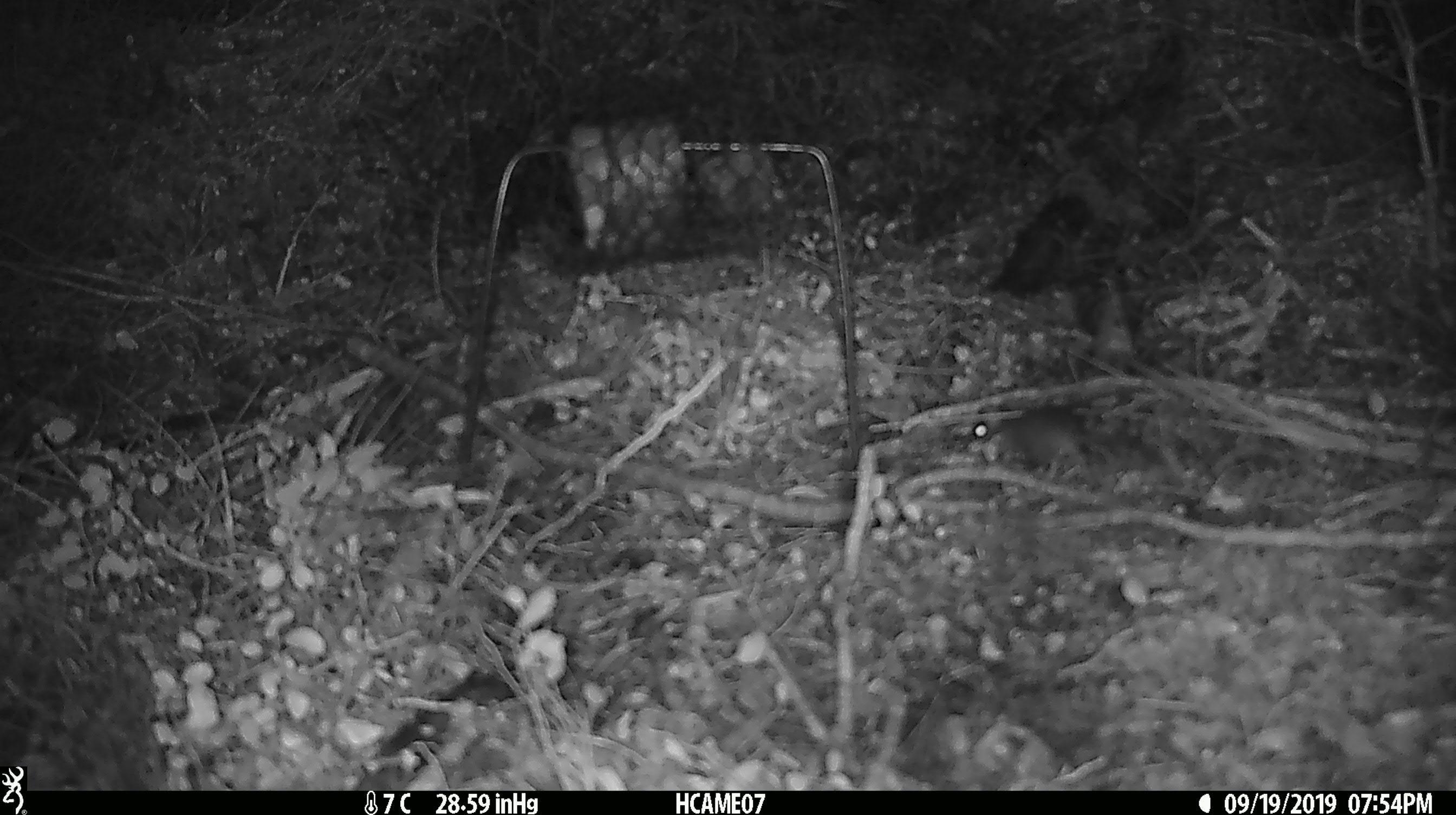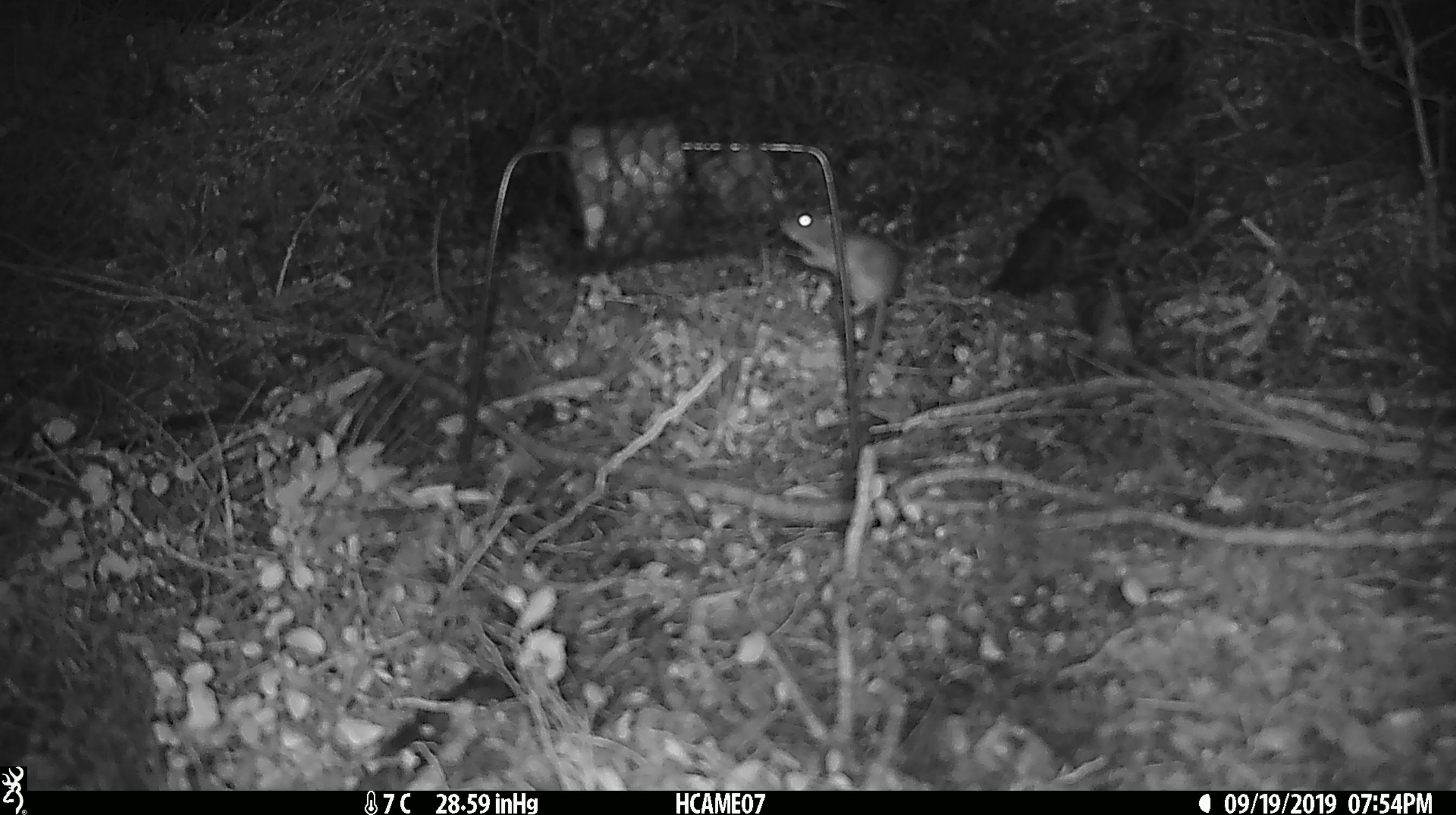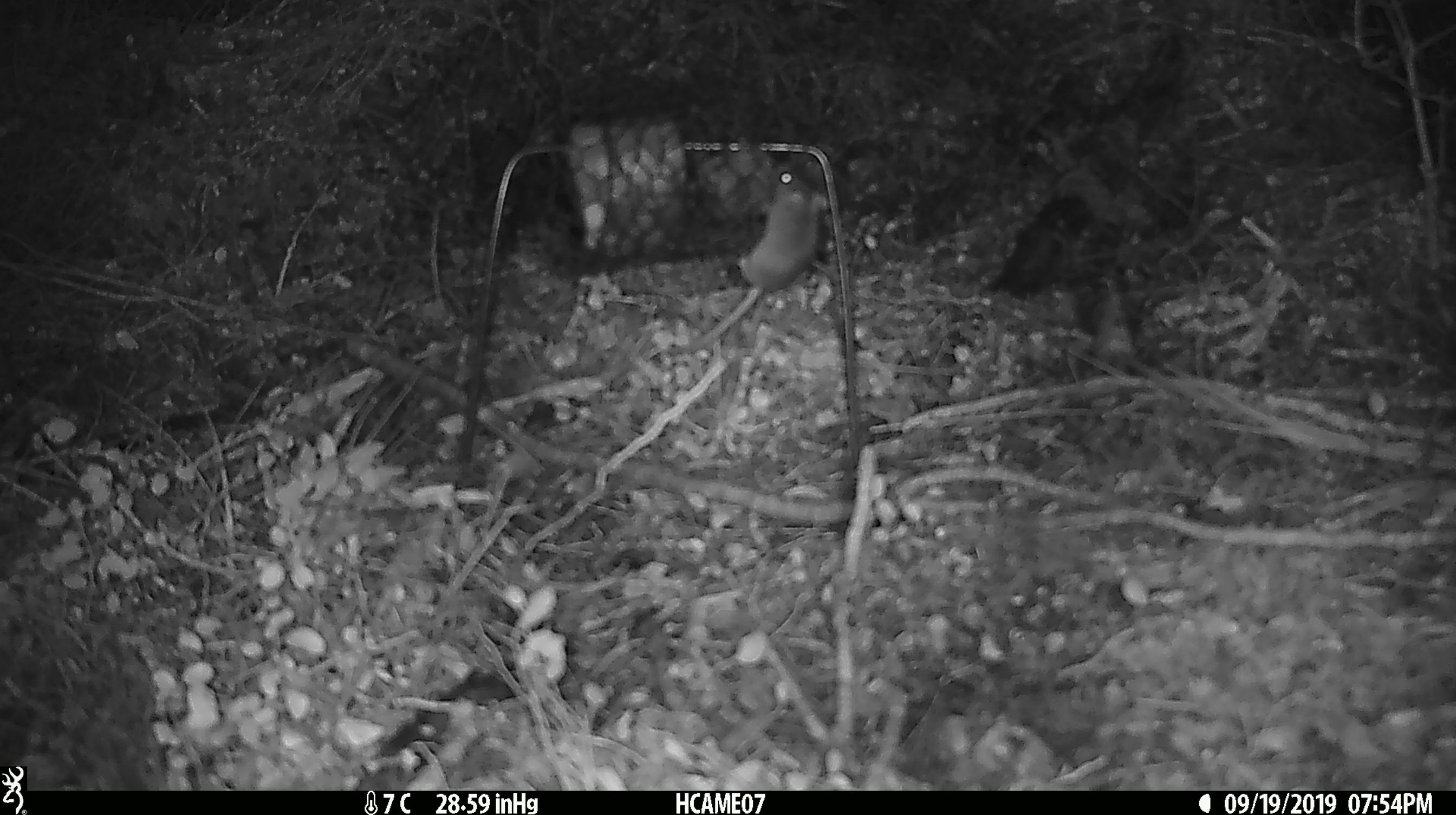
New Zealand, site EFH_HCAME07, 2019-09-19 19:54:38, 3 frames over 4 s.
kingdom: Animalia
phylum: Chordata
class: Mammalia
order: Rodentia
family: Muridae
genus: Mus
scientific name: Mus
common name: mouse